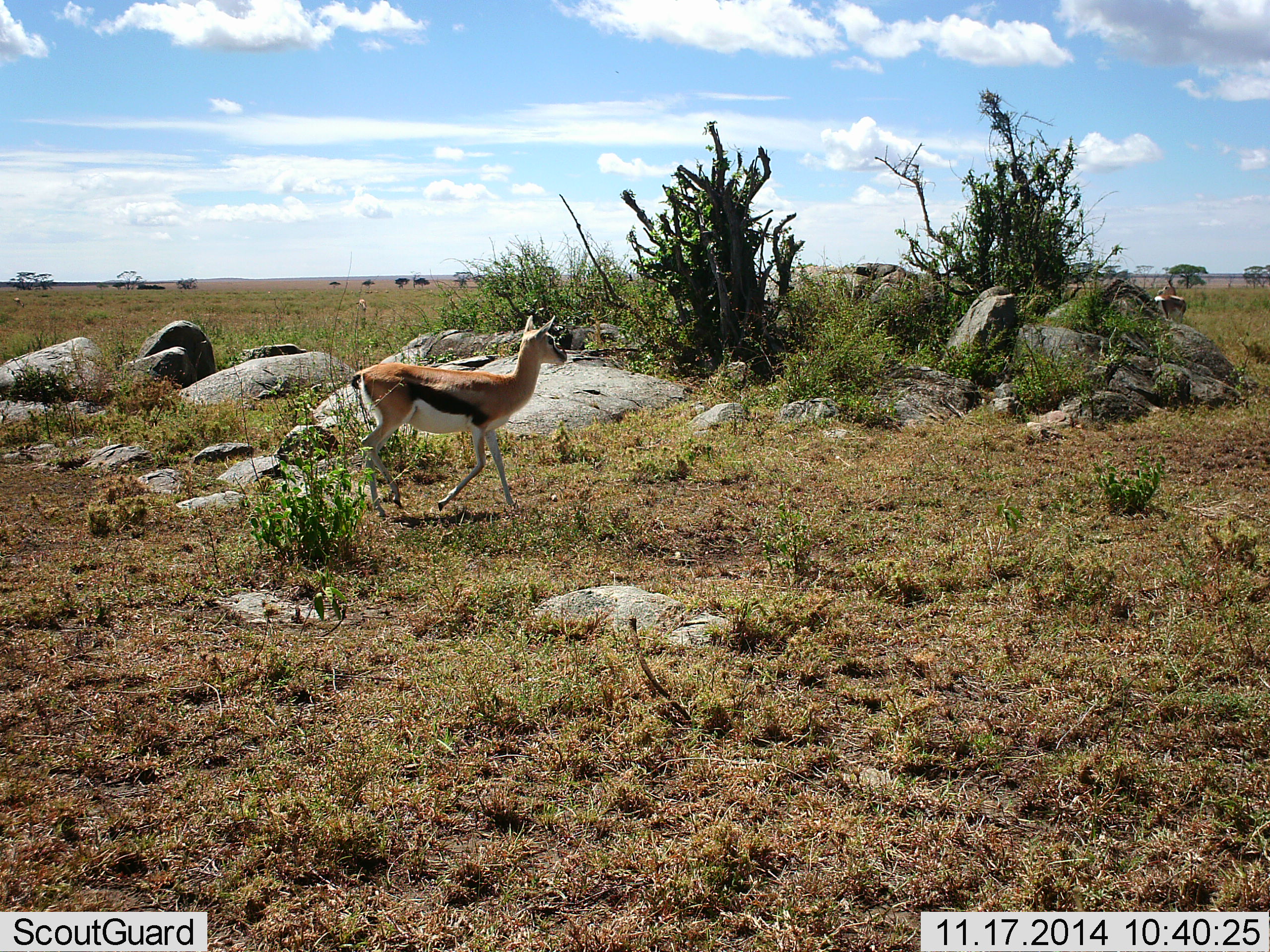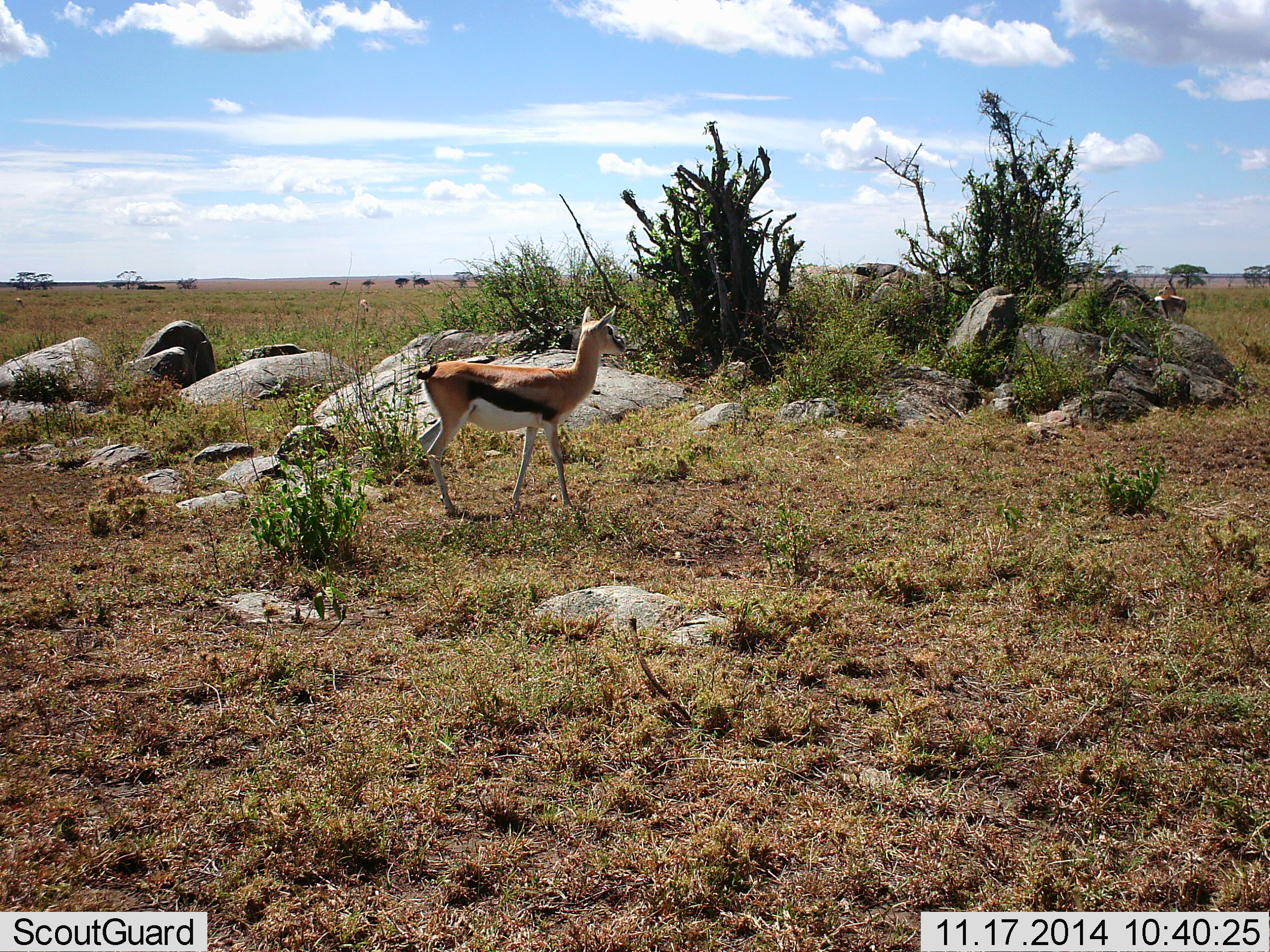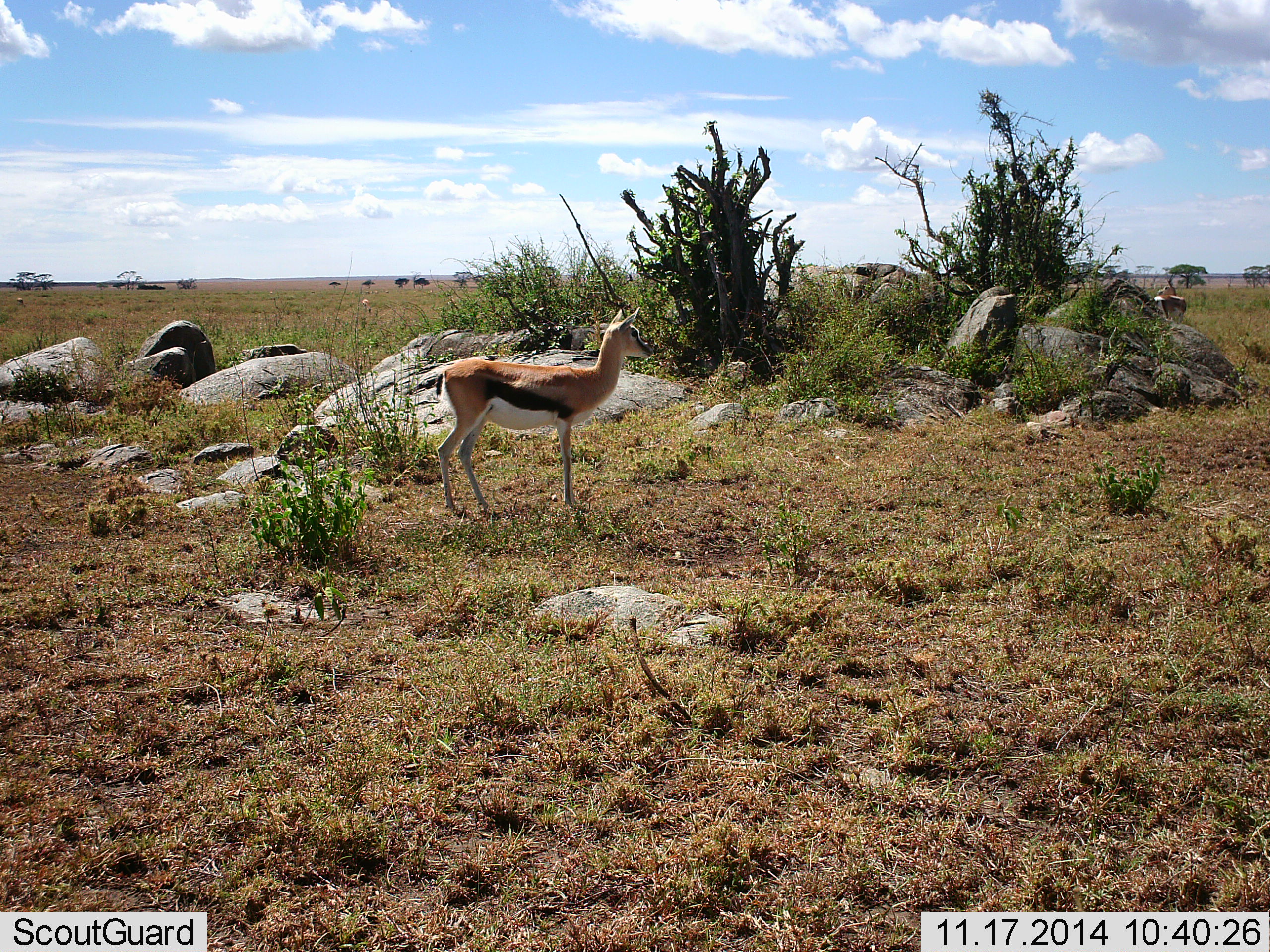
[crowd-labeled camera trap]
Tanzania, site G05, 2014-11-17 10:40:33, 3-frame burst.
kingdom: Animalia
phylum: Chordata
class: Mammalia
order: Artiodactyla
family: Bovidae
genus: Eudorcas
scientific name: Eudorcas thomsonii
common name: thomson's gazelle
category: gazellethomsons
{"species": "gazellethomsons (thomson's gazelle) (Eudorcas thomsonii)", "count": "2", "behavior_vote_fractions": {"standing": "60%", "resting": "0%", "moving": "60%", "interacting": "0%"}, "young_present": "0%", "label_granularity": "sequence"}